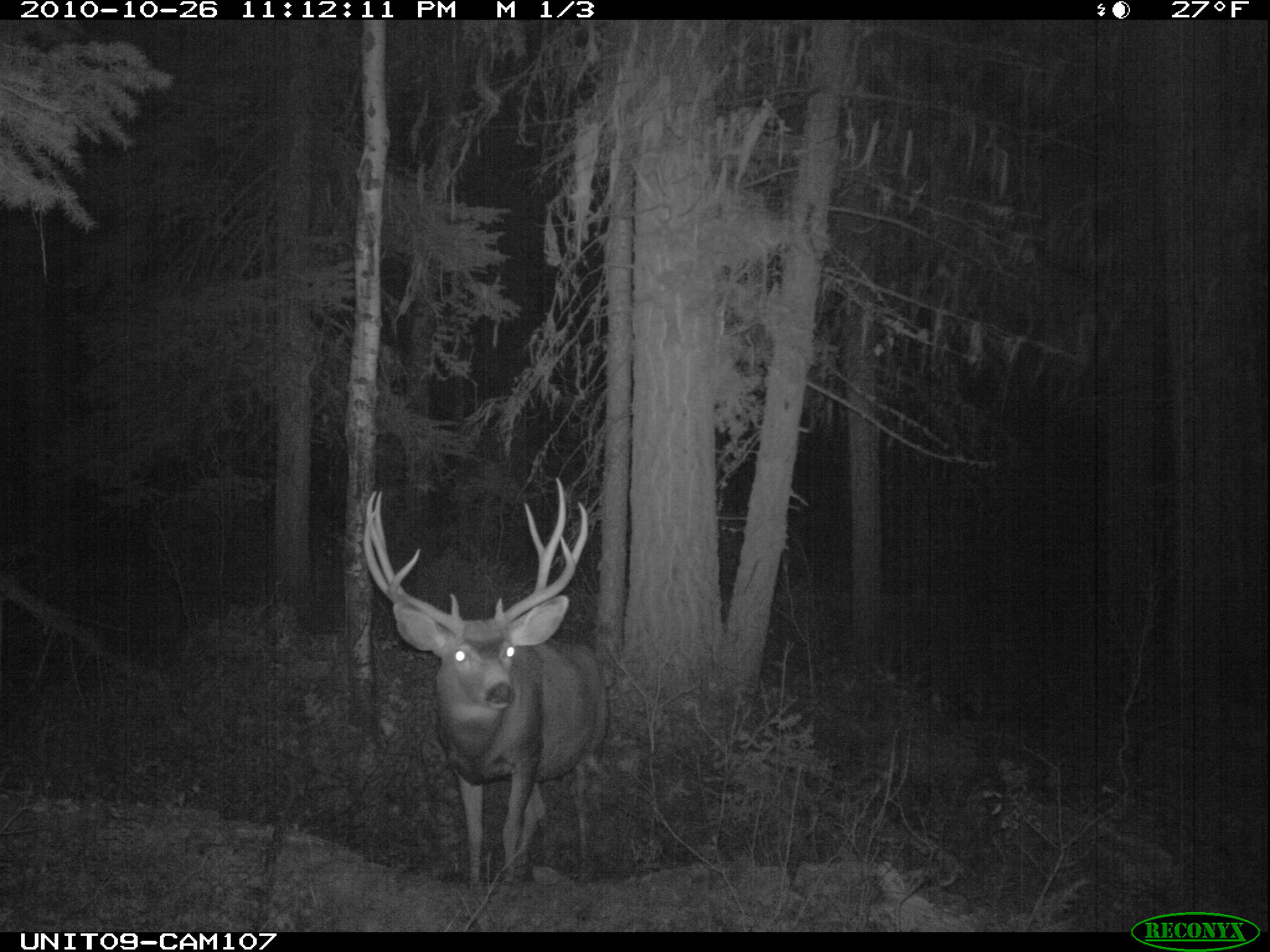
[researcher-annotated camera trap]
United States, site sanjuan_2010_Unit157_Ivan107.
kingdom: Animalia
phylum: Chordata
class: Mammalia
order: Artiodactyla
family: Cervidae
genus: Odocoileus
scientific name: Odocoileus hemionus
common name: mule deer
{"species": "Odocoileus hemionus (mule deer)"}